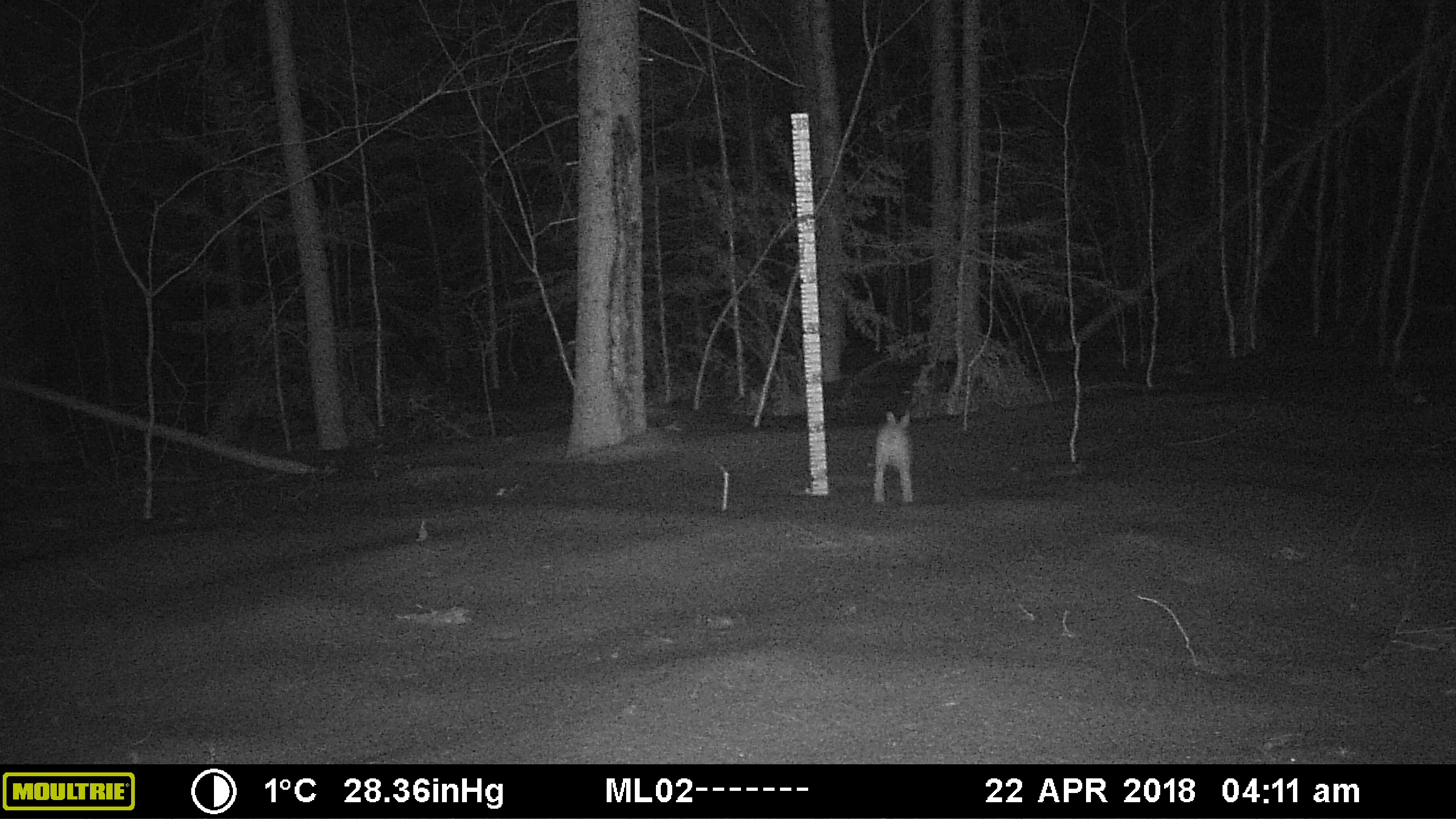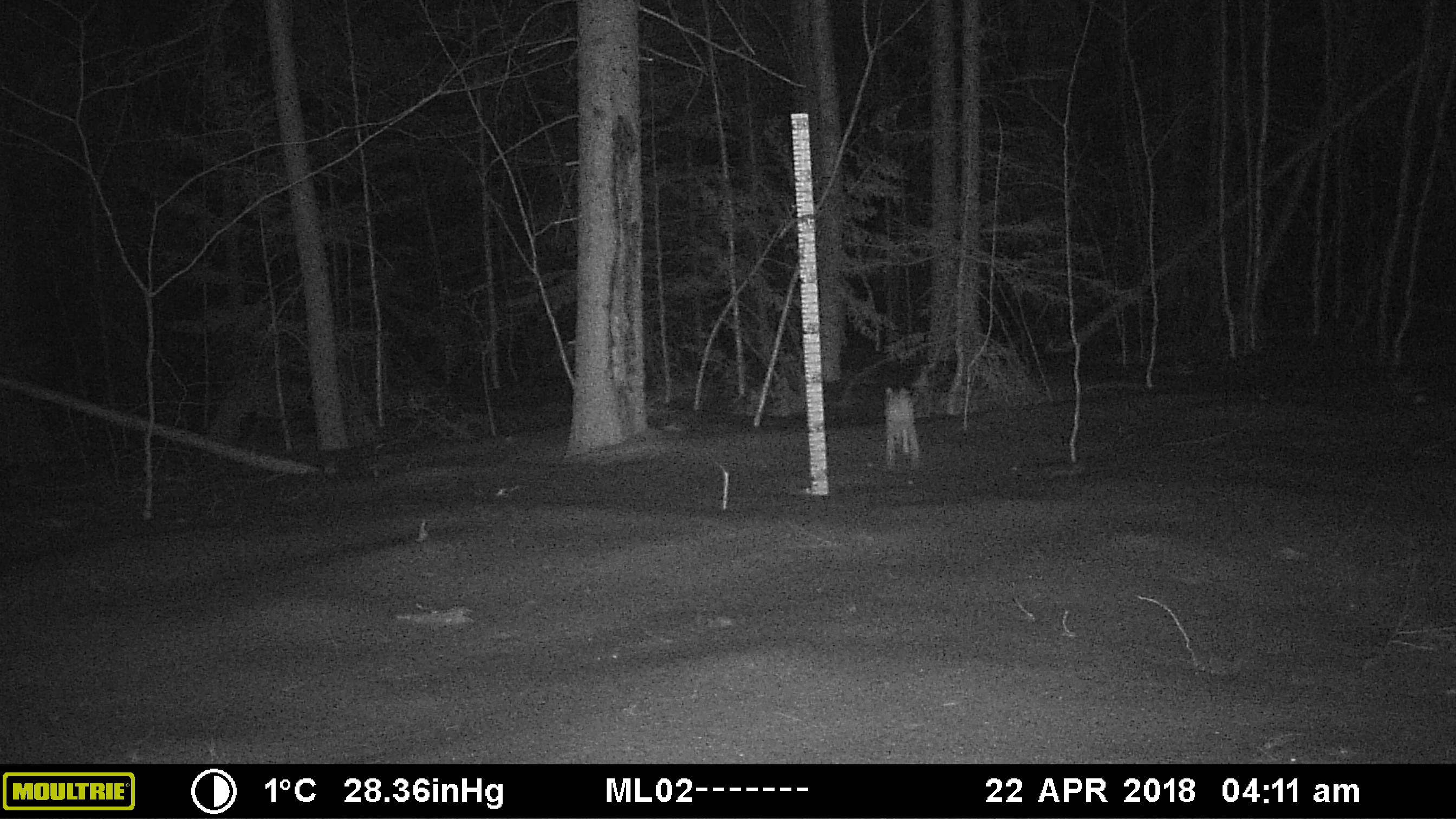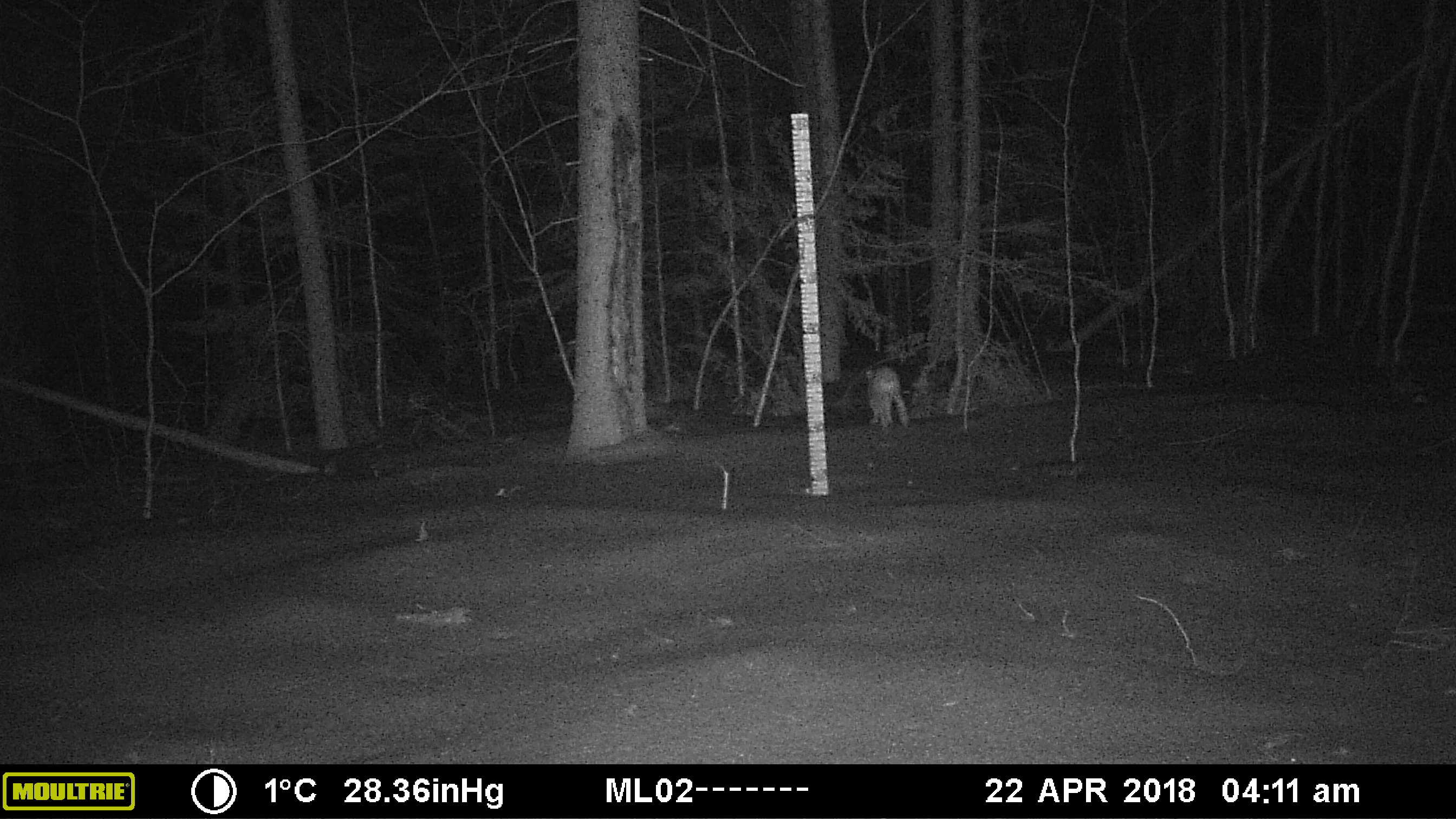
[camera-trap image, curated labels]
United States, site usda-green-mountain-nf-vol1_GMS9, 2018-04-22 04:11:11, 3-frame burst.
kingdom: Animalia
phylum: Chordata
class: Mammalia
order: Lagomorpha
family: Leporidae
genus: Lepus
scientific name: Lepus americanus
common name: snowshoe hare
Snowshoe hare (Lepus americanus).